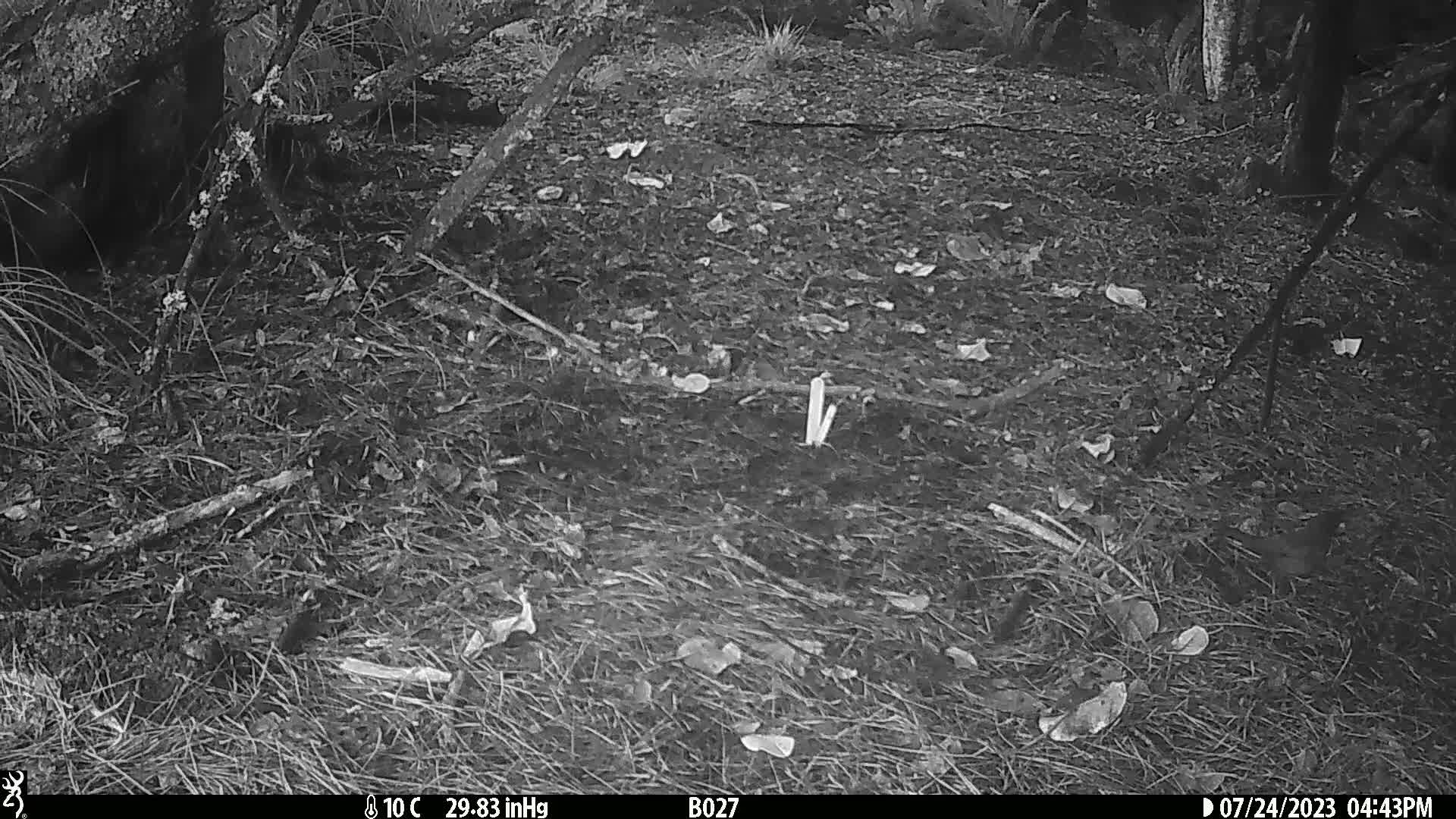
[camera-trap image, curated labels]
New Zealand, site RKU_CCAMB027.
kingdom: Animalia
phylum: Chordata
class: Aves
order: Passeriformes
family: Turdidae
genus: Turdus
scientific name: Turdus merula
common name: eurasian blackbird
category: blackbird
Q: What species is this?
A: Blackbird (eurasian blackbird) (Turdus merula).